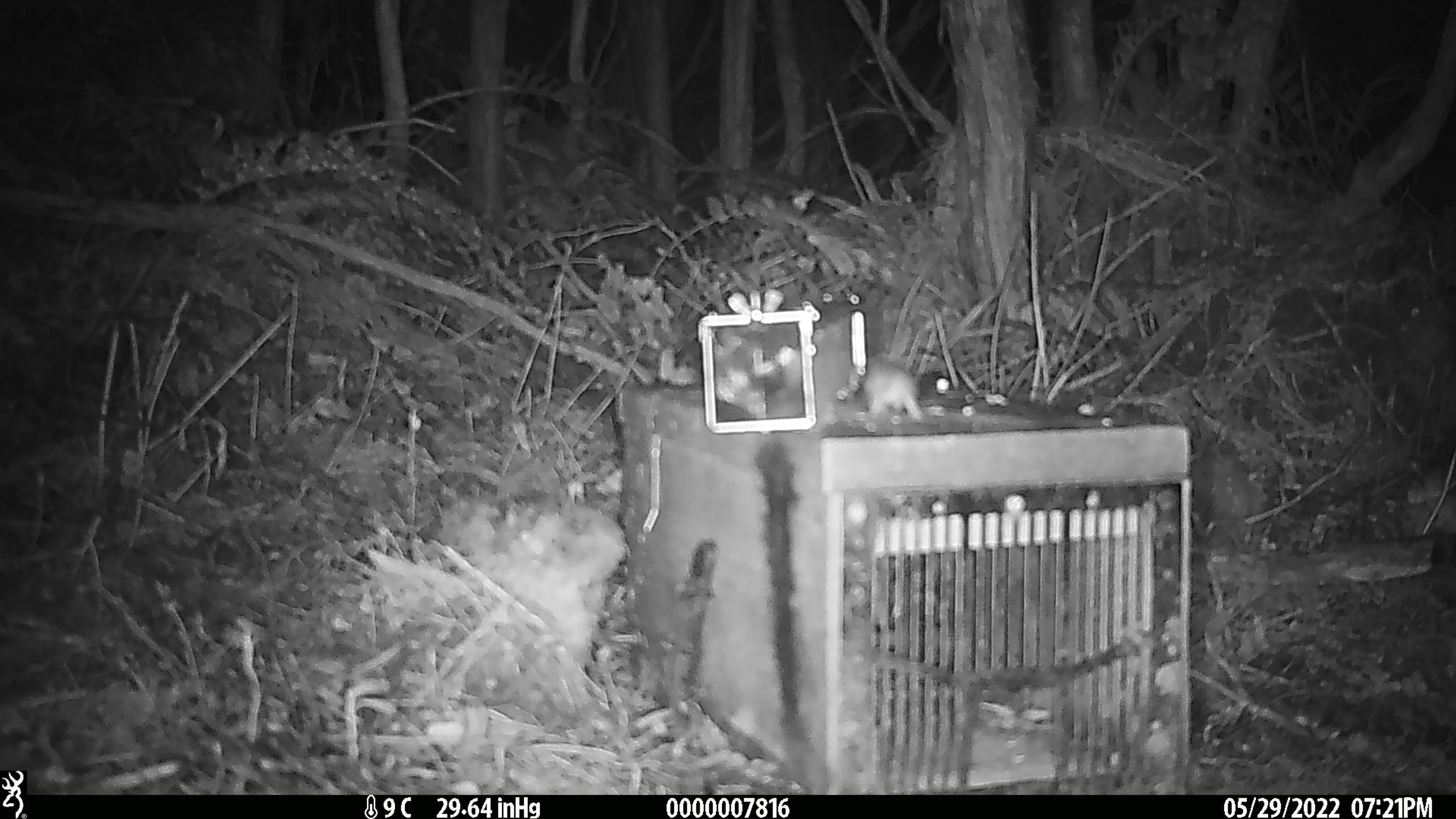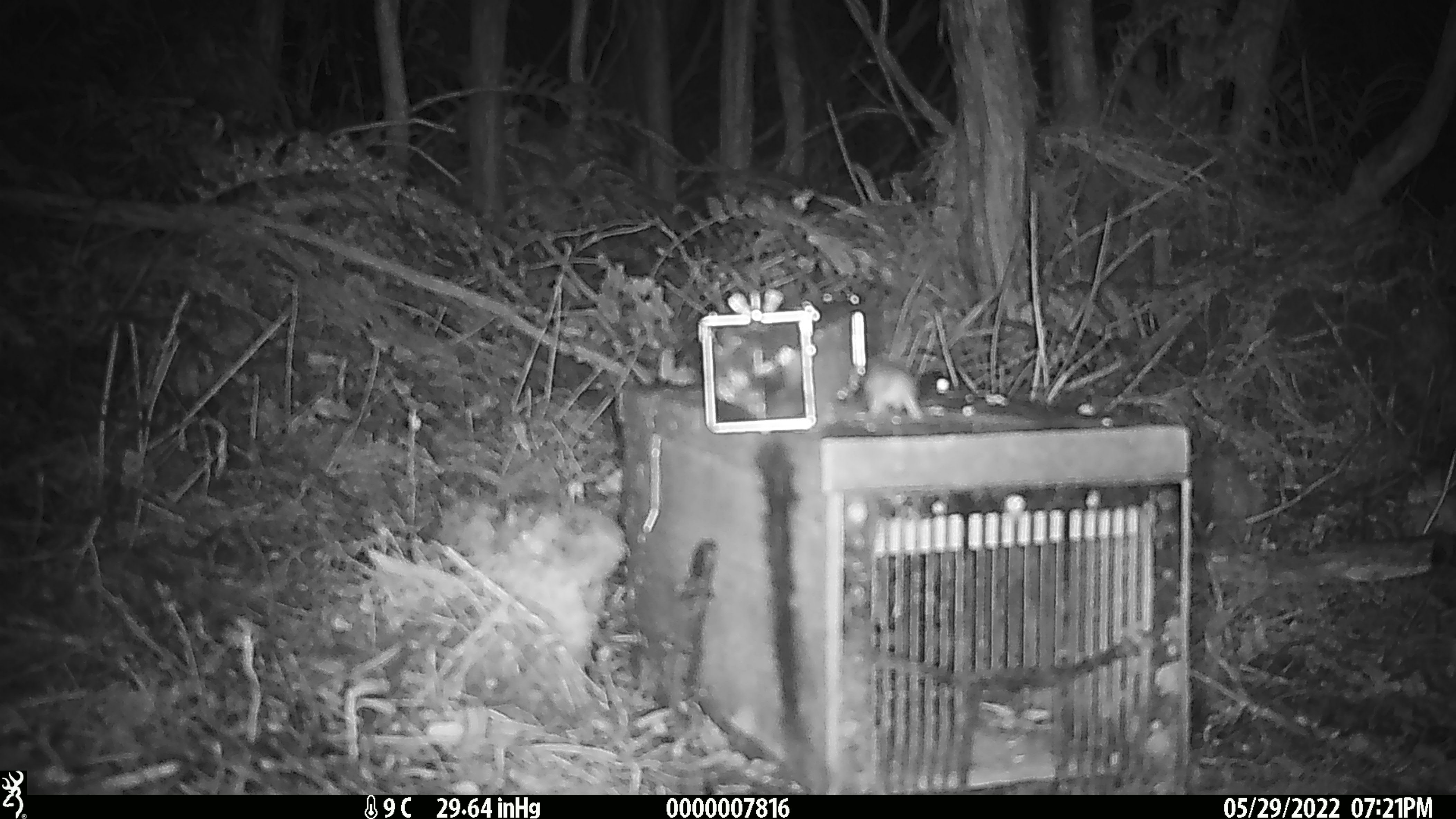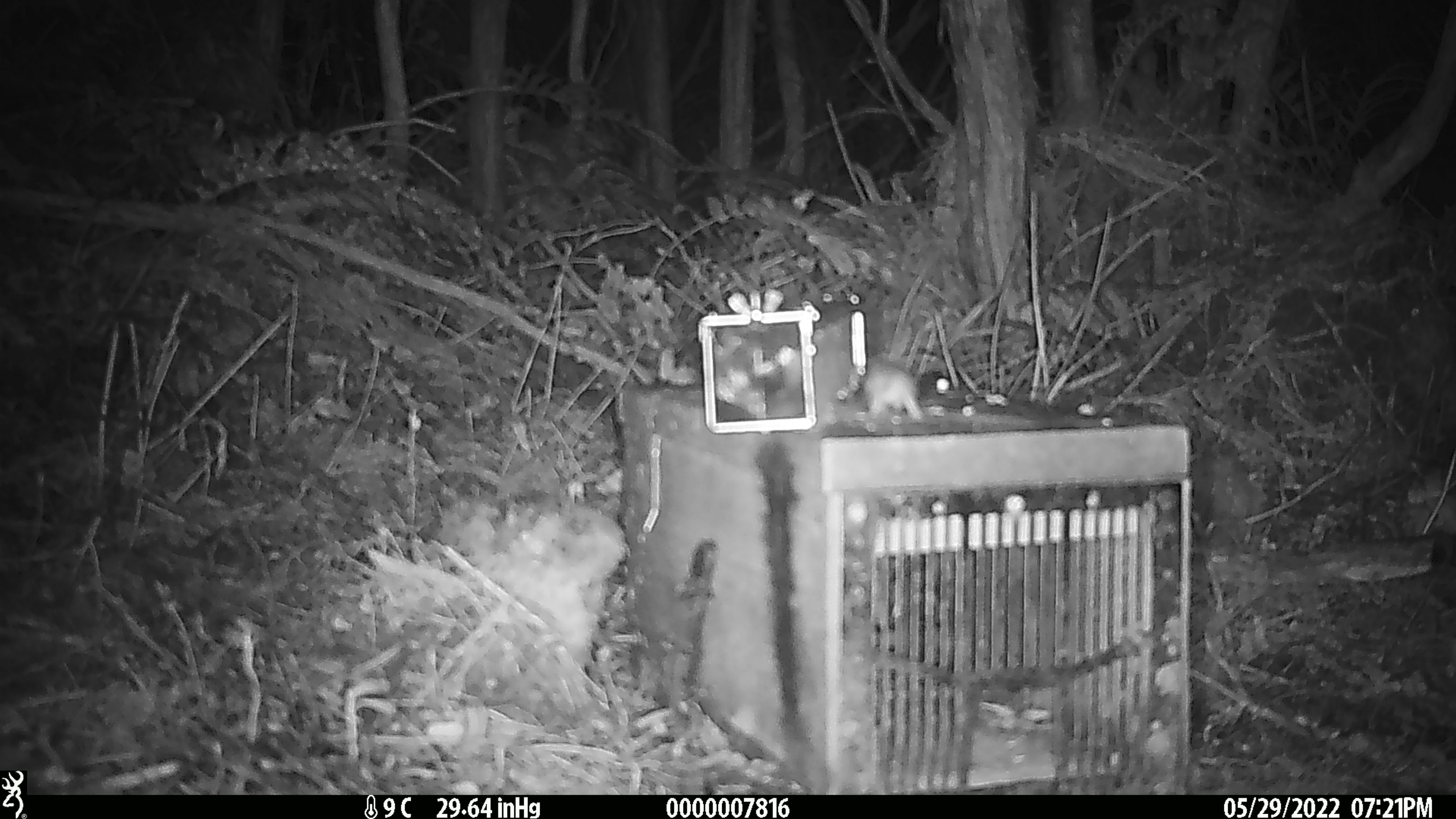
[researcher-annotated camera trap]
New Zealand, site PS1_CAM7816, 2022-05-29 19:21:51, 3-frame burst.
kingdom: Animalia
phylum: Chordata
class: Mammalia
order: Rodentia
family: Muridae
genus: Mus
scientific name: Mus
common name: mouse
Mouse (Mus).